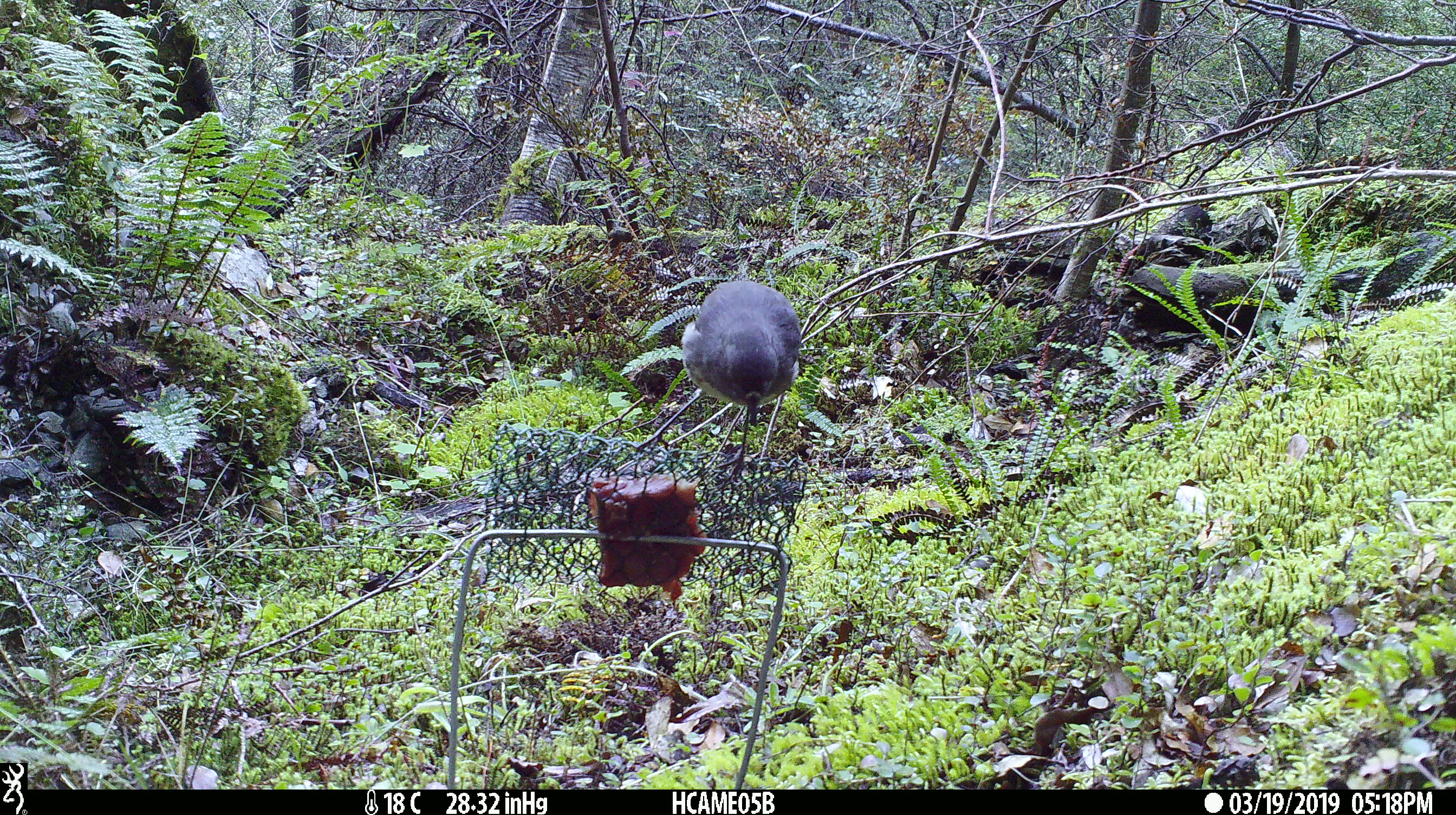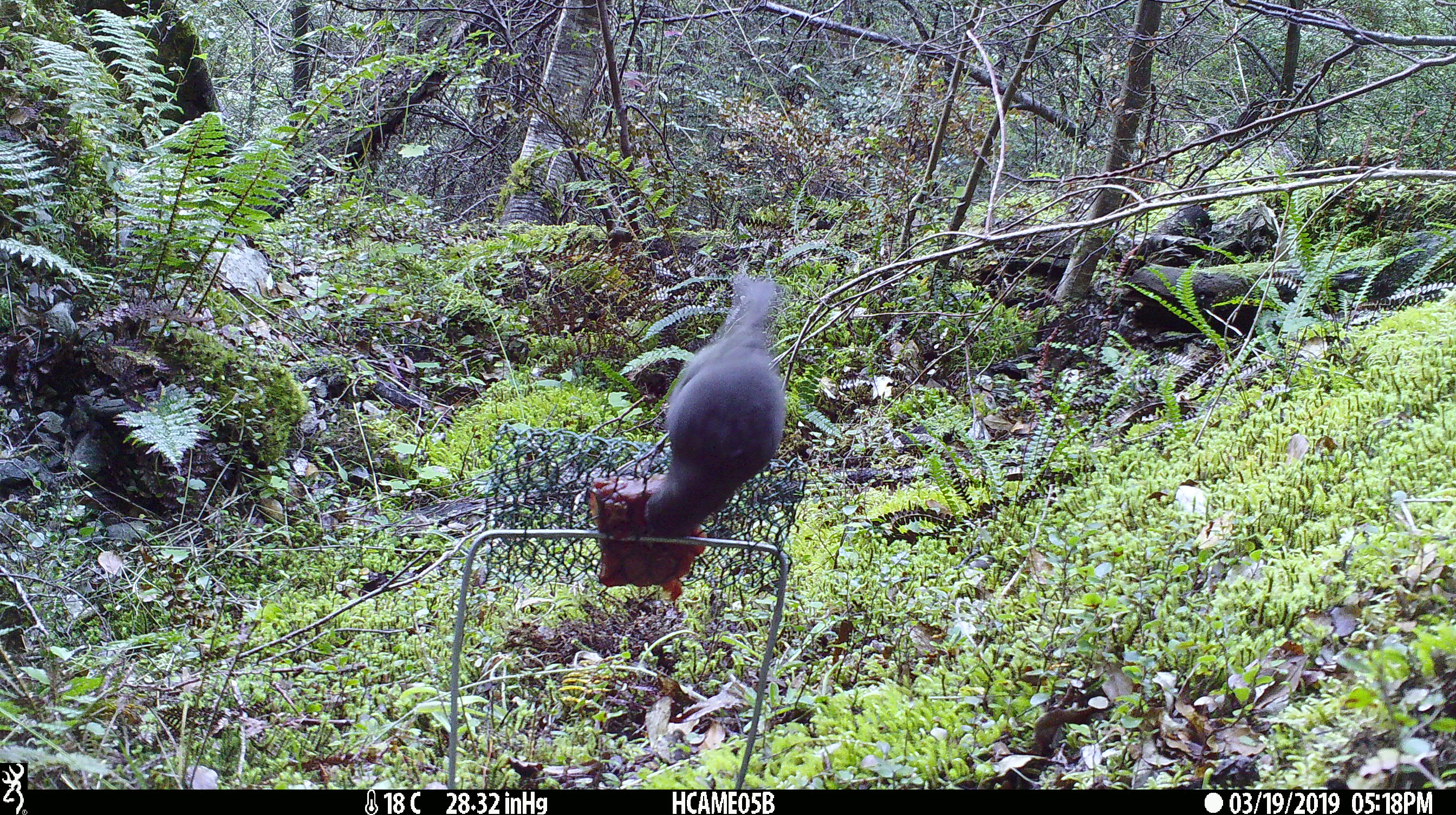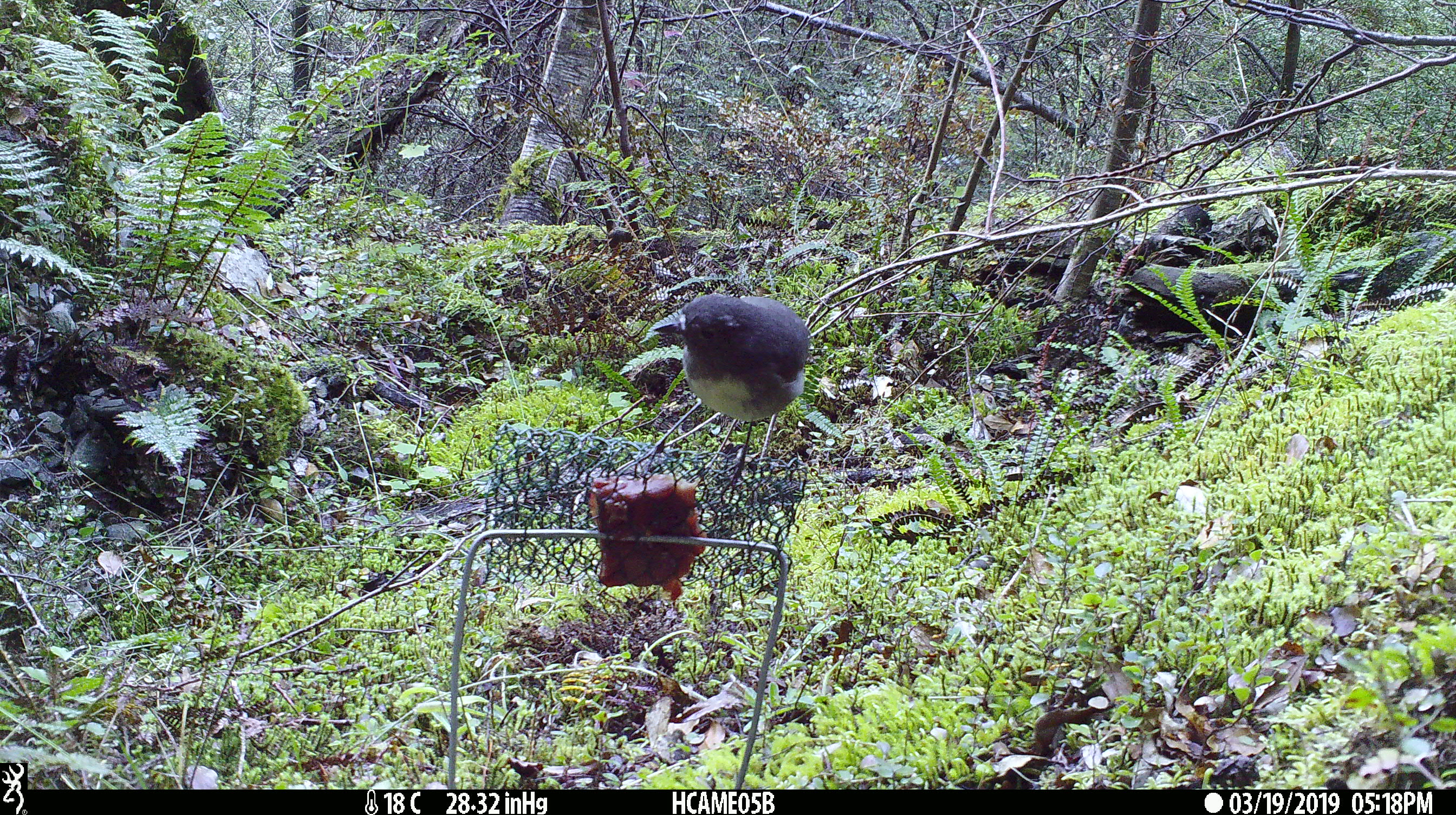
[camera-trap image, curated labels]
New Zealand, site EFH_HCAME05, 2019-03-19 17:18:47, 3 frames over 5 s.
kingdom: Animalia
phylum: Chordata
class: Aves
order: Passeriformes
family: Petroicidae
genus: Petroica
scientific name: Petroica australis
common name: new zealand robin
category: robin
Robin (new zealand robin) (Petroica australis).